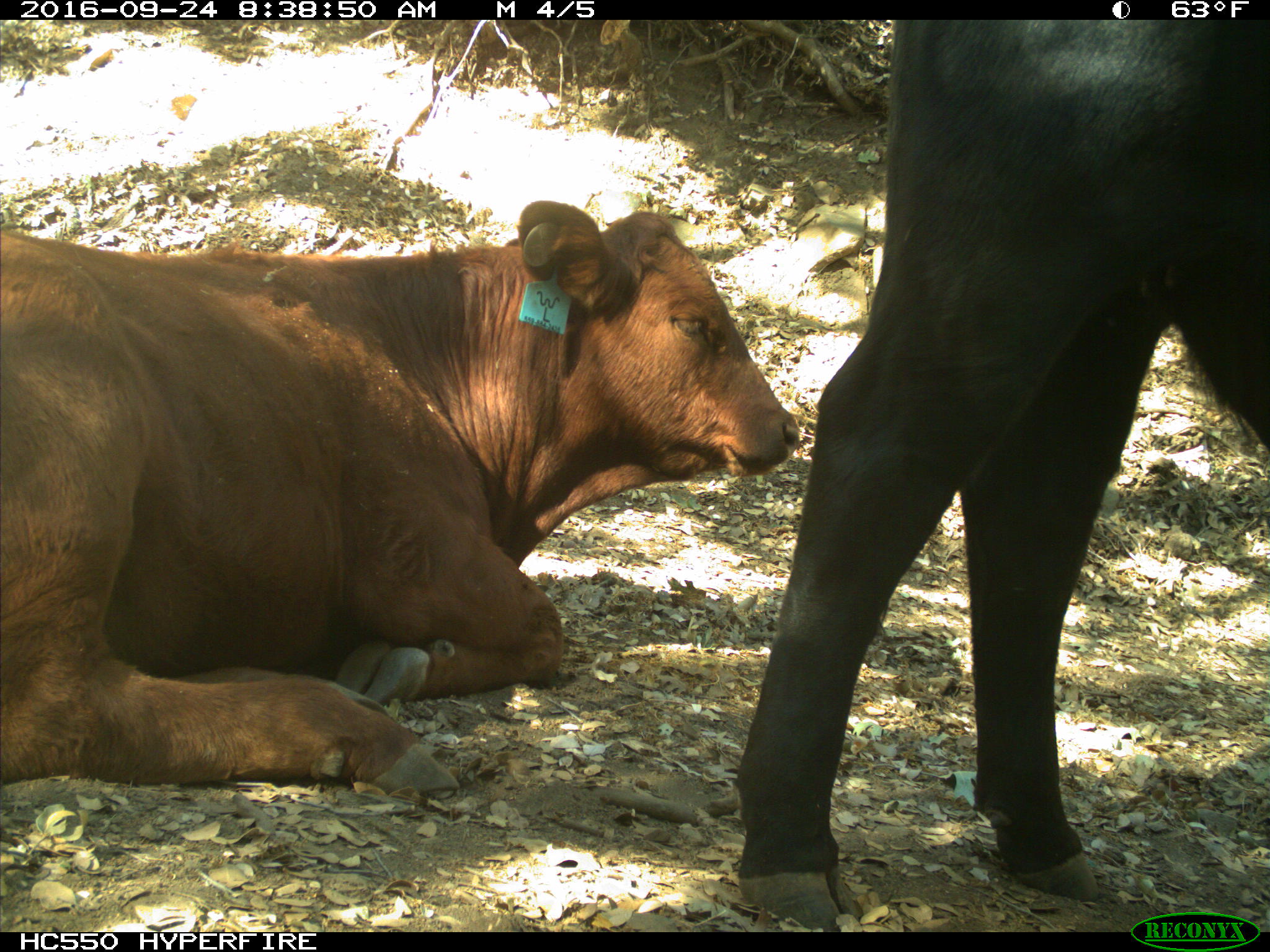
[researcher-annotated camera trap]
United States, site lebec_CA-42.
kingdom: Animalia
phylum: Chordata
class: Mammalia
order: Artiodactyla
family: Bovidae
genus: Bos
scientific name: Bos taurus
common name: domestic cow